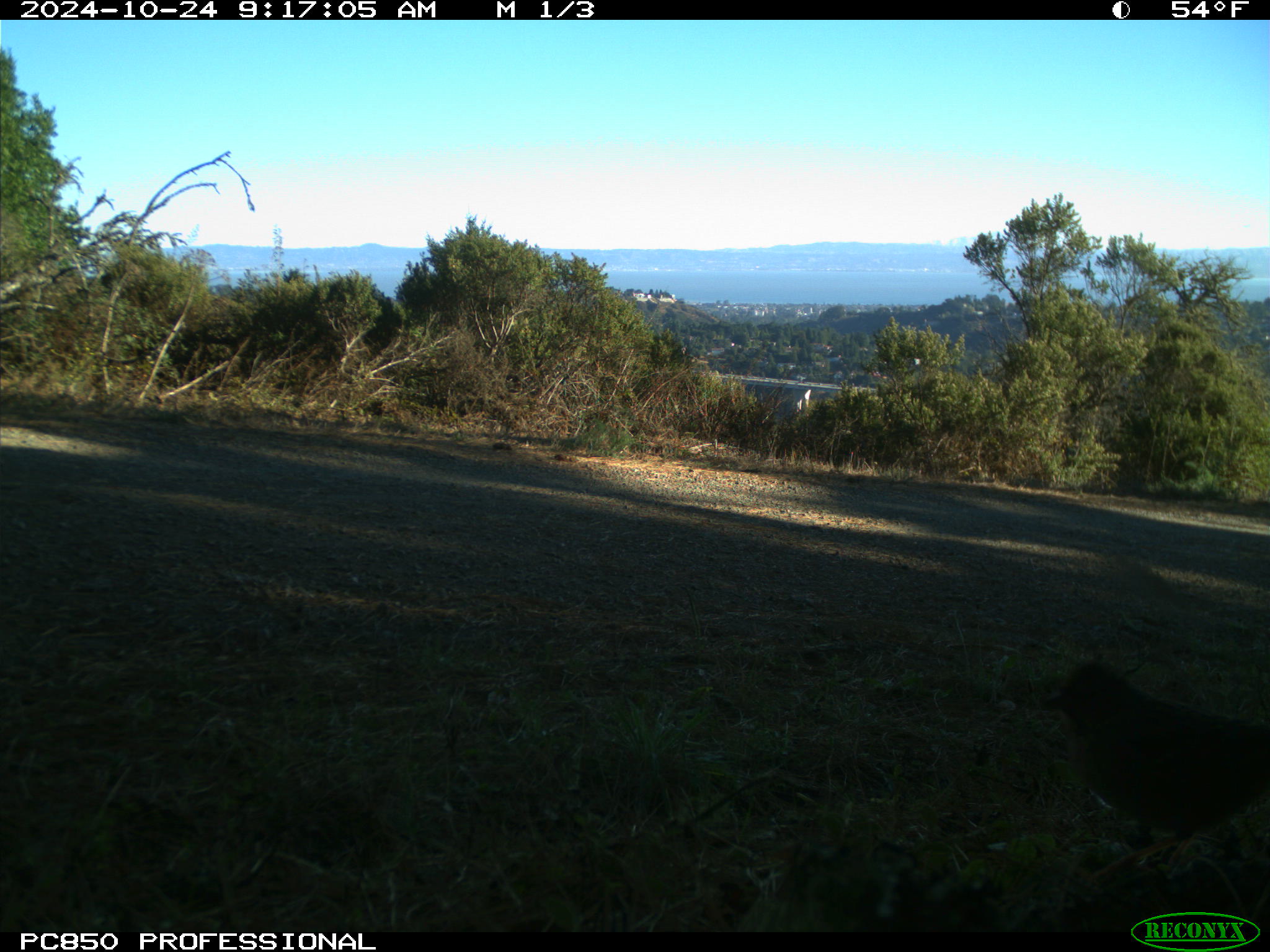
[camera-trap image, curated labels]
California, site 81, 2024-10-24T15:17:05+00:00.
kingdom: Animalia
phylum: Chordata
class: Aves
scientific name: Aves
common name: bird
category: unknown bird